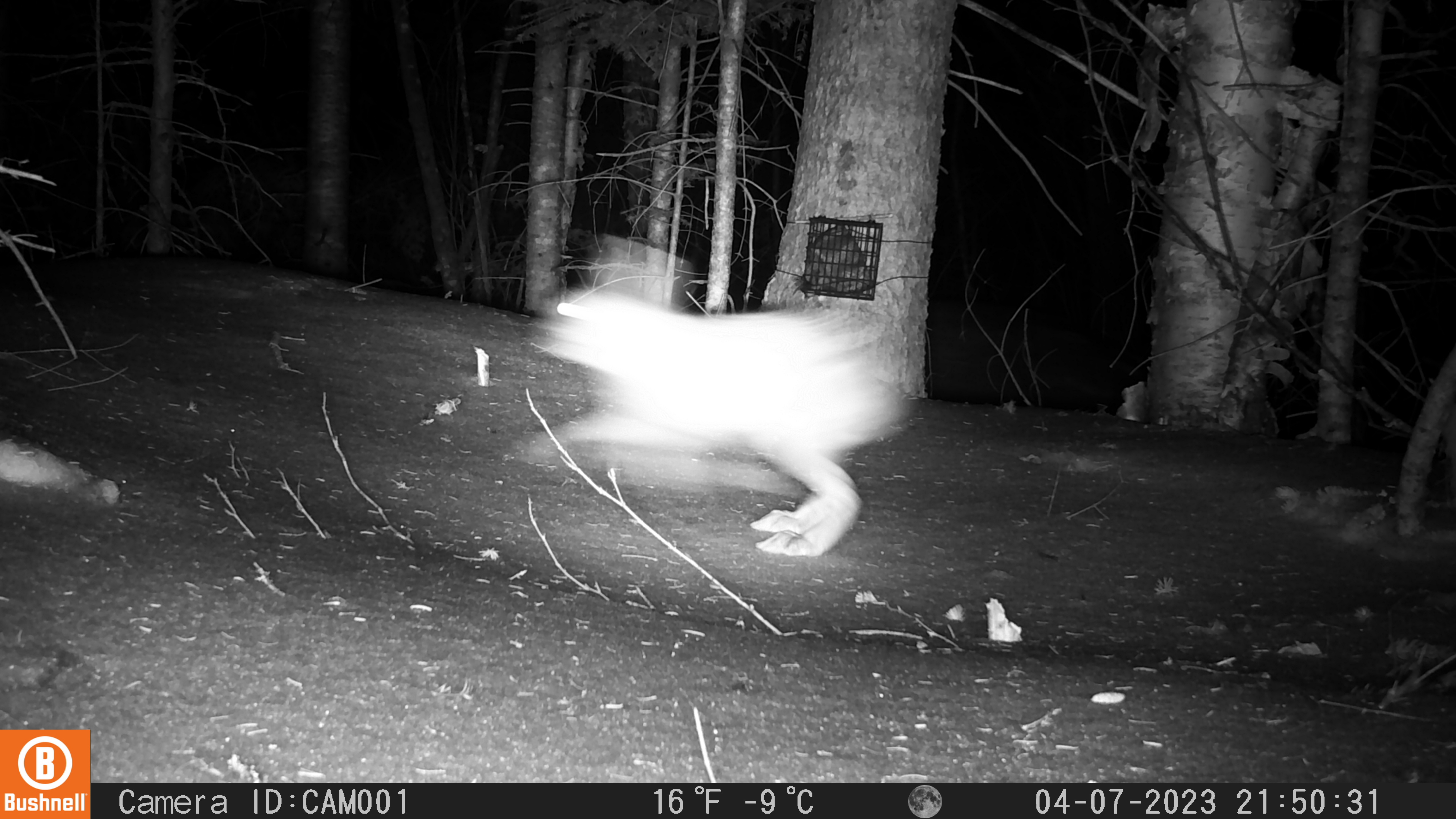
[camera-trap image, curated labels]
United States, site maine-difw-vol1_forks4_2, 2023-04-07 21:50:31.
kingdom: Animalia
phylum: Chordata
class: Mammalia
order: Lagomorpha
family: Leporidae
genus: Lepus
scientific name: Lepus americanus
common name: snowshoe hare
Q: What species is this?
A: Snowshoe hare (Lepus americanus).